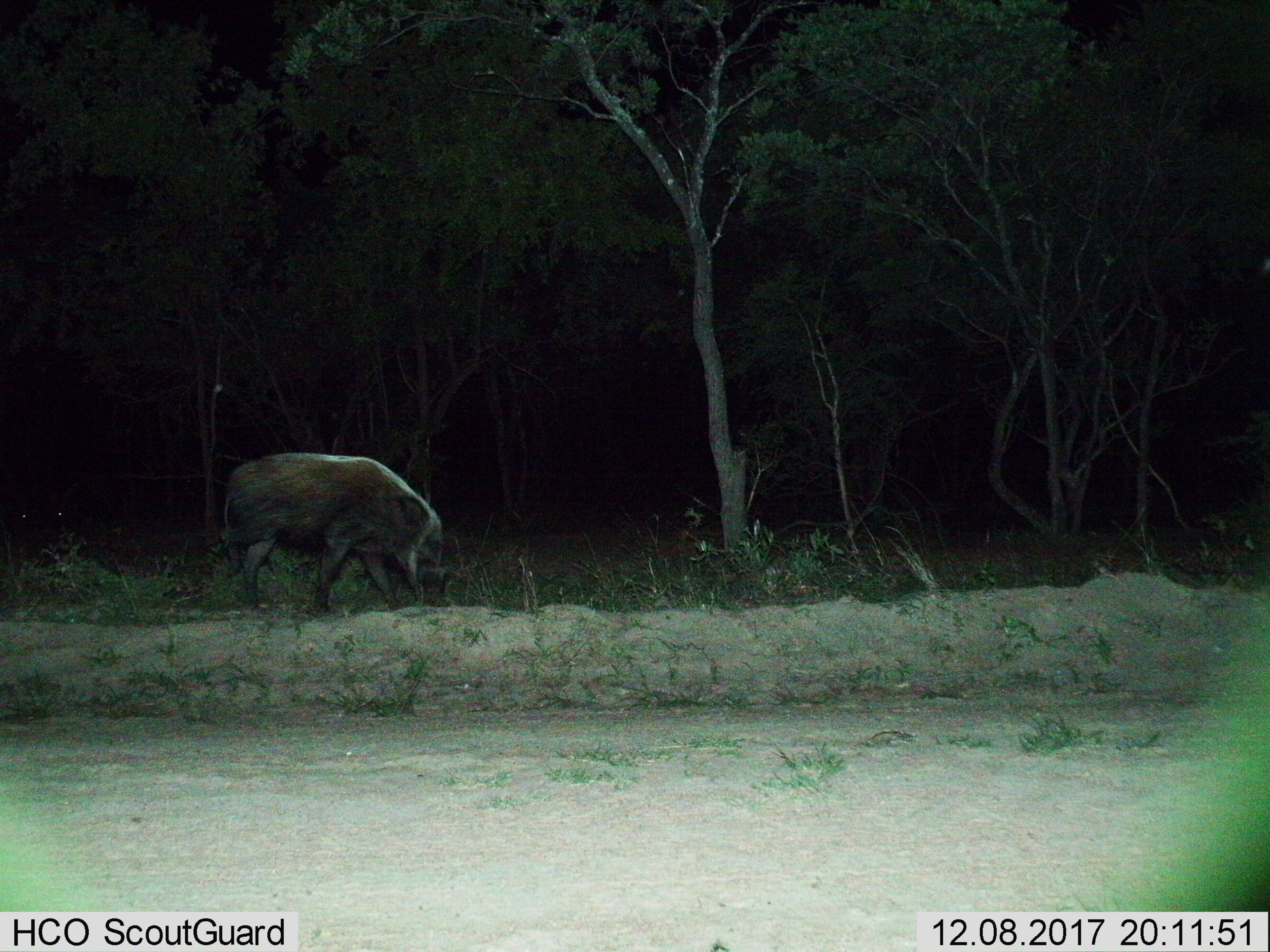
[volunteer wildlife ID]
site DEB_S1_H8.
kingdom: Animalia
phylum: Chordata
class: Mammalia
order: Artiodactyla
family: Suidae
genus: Potamochoerus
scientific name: Potamochoerus larvatus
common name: bushpig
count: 1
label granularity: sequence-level